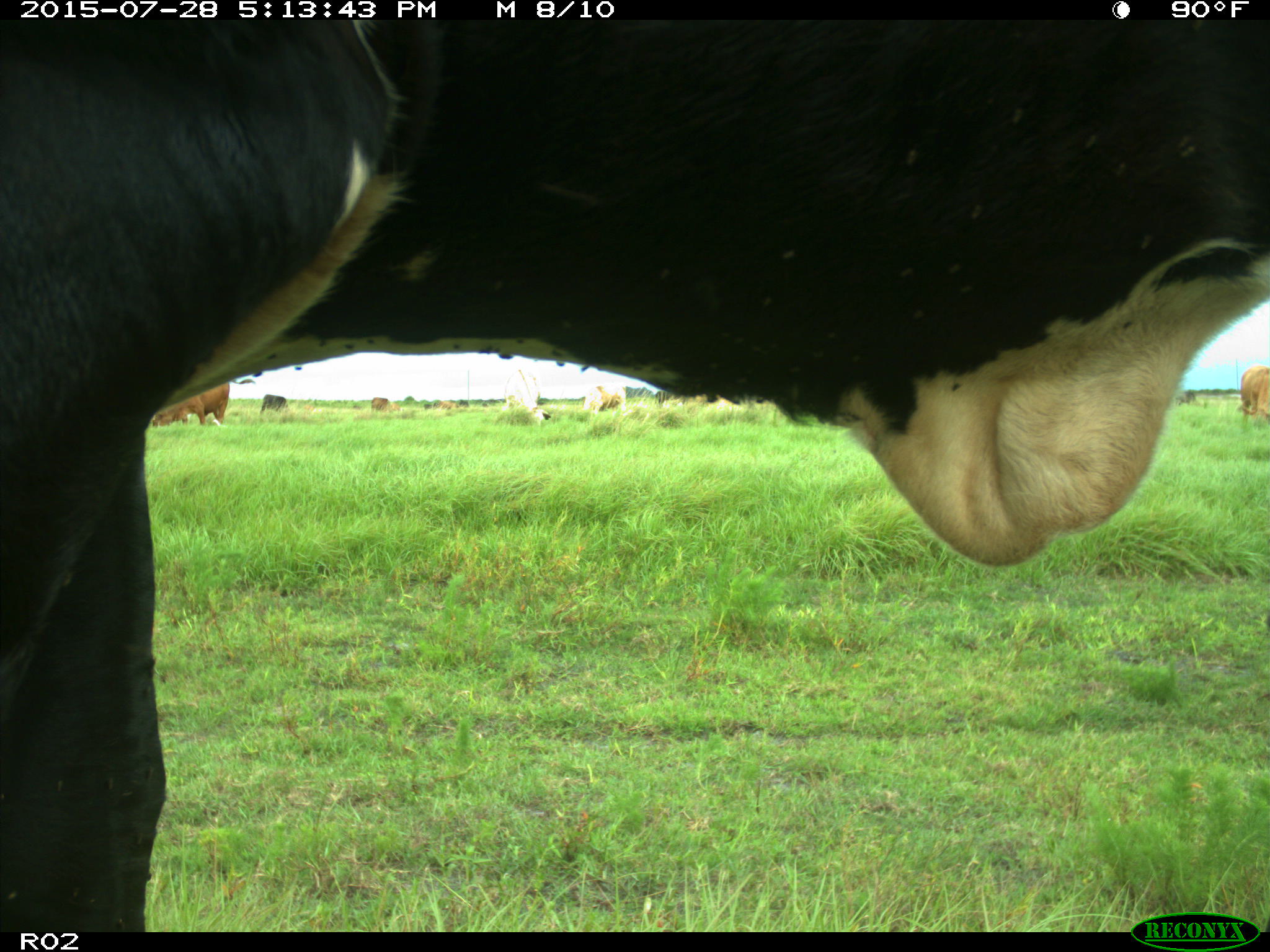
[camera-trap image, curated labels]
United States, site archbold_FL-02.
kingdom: Animalia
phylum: Chordata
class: Mammalia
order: Artiodactyla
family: Bovidae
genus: Bos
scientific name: Bos taurus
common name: domestic cow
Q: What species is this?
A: Bos taurus (domestic cow).